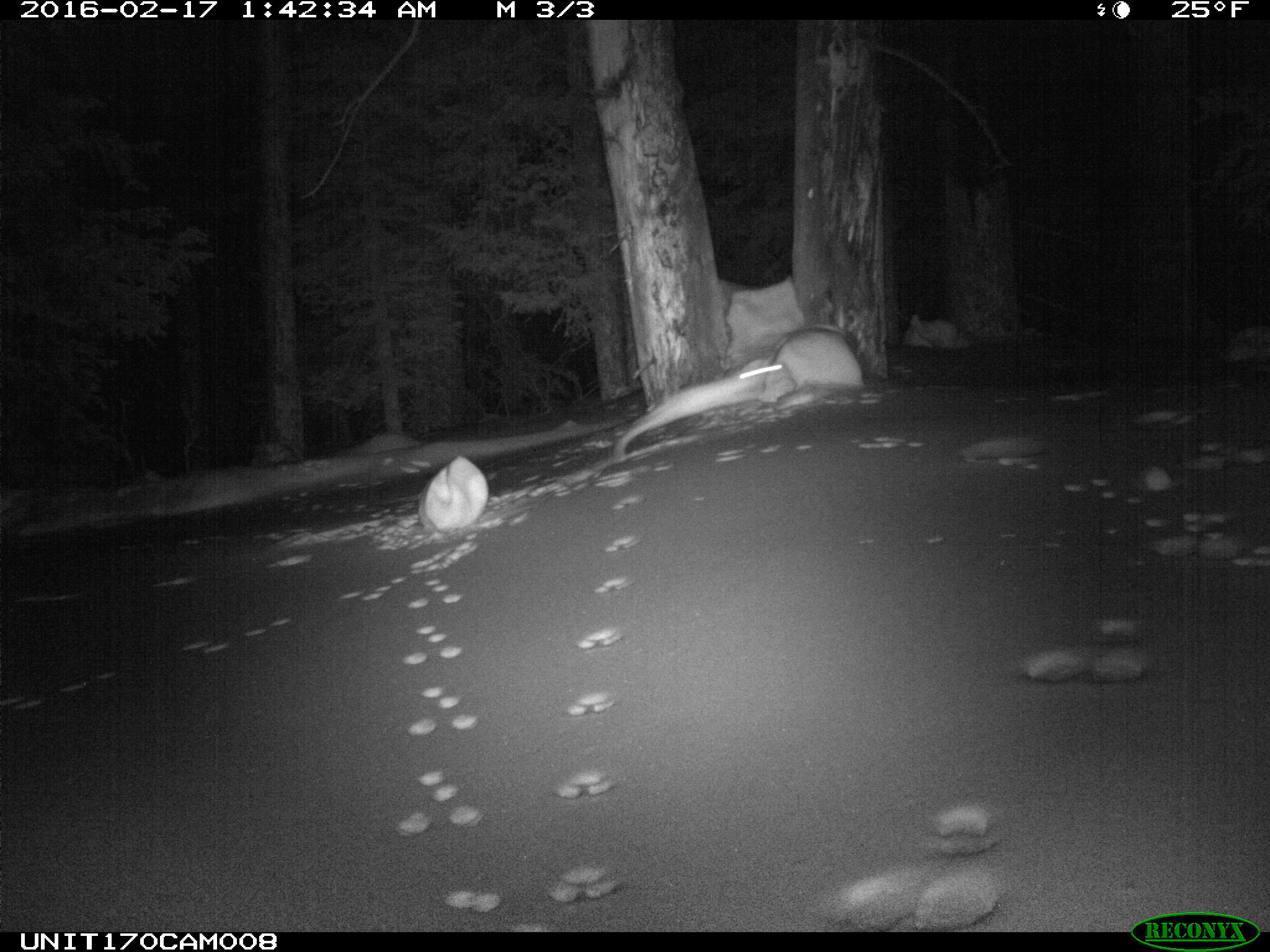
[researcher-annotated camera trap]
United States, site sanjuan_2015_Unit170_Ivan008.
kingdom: Animalia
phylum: Chordata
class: Mammalia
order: Lagomorpha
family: Leporidae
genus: Lepus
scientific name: Lepus americanus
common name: snowshoe hare